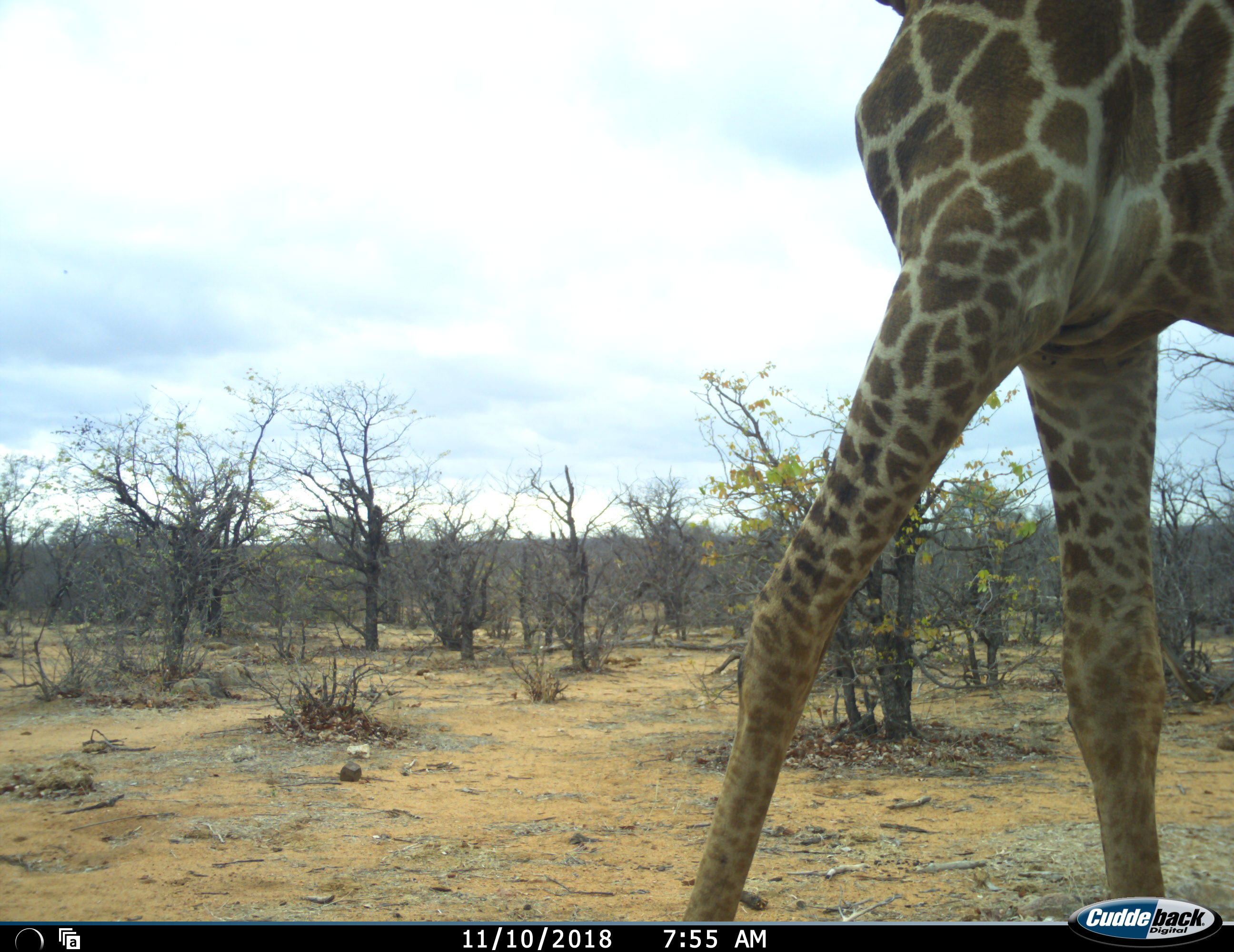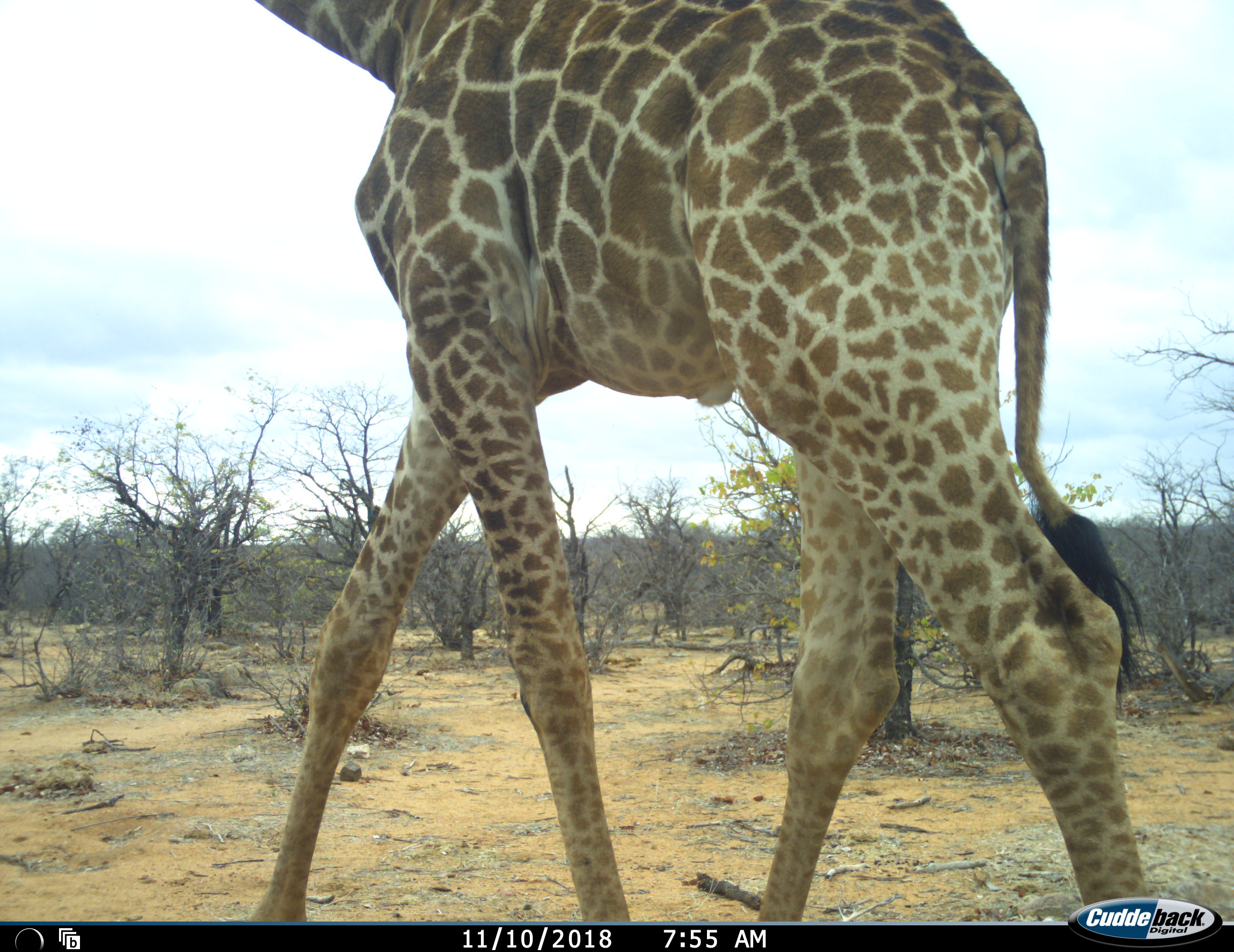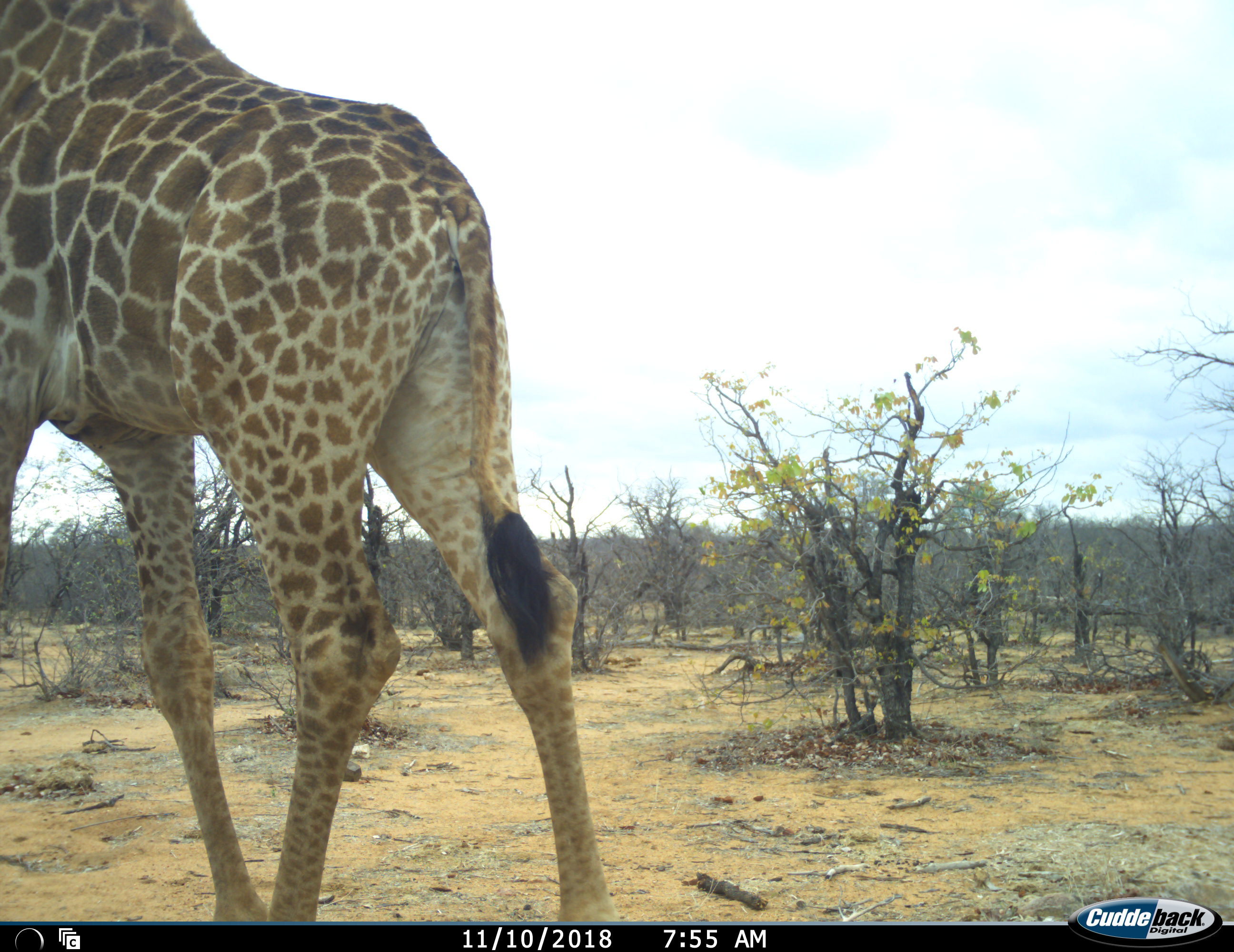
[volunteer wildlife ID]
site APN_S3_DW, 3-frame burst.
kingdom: Animalia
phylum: Chordata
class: Mammalia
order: Artiodactyla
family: Giraffidae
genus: Giraffa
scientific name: Giraffa camelopardalis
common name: giraffe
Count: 1.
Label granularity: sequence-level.